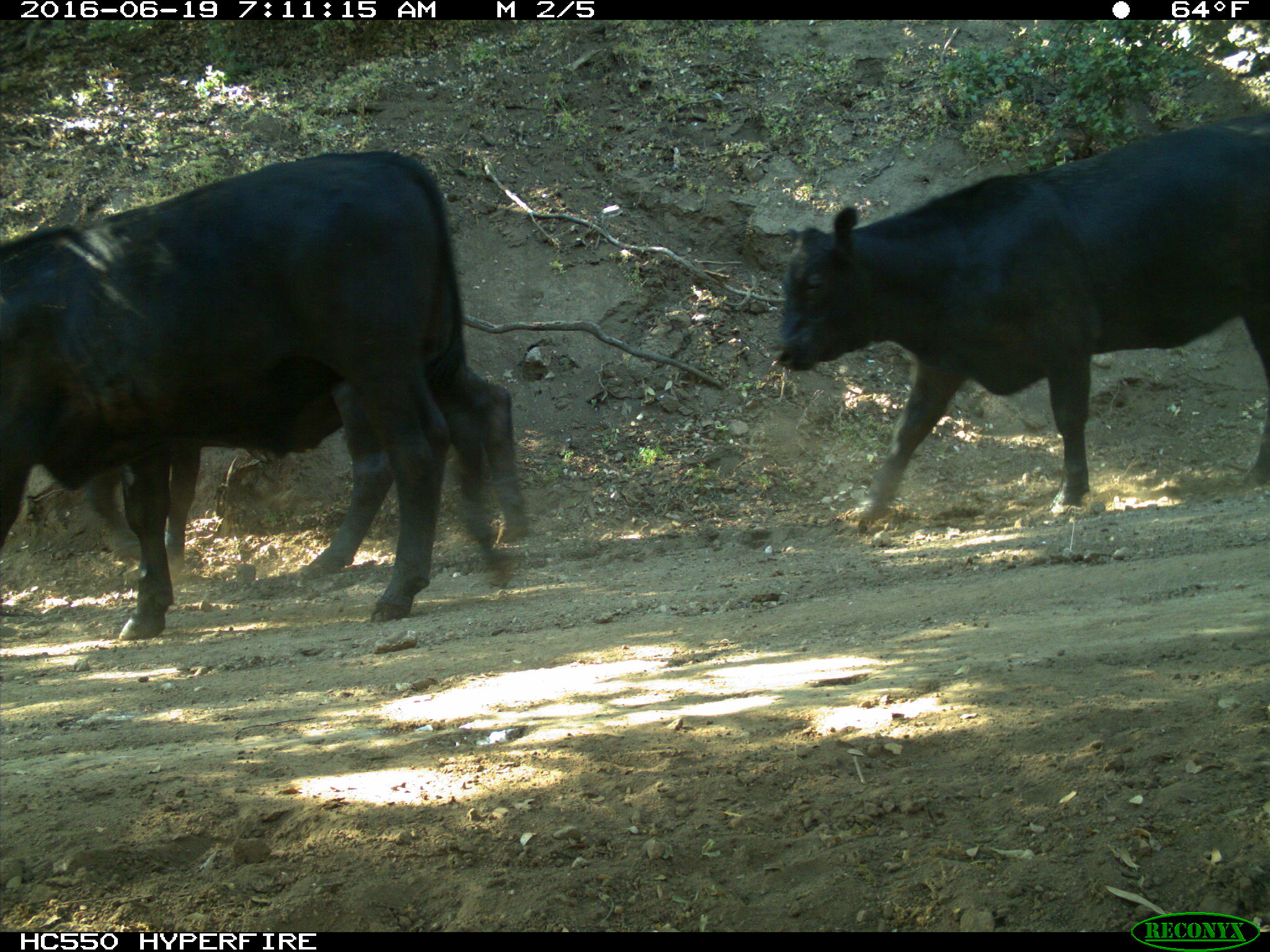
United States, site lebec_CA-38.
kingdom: Animalia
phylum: Chordata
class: Mammalia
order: Artiodactyla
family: Bovidae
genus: Bos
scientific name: Bos taurus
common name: domestic cow